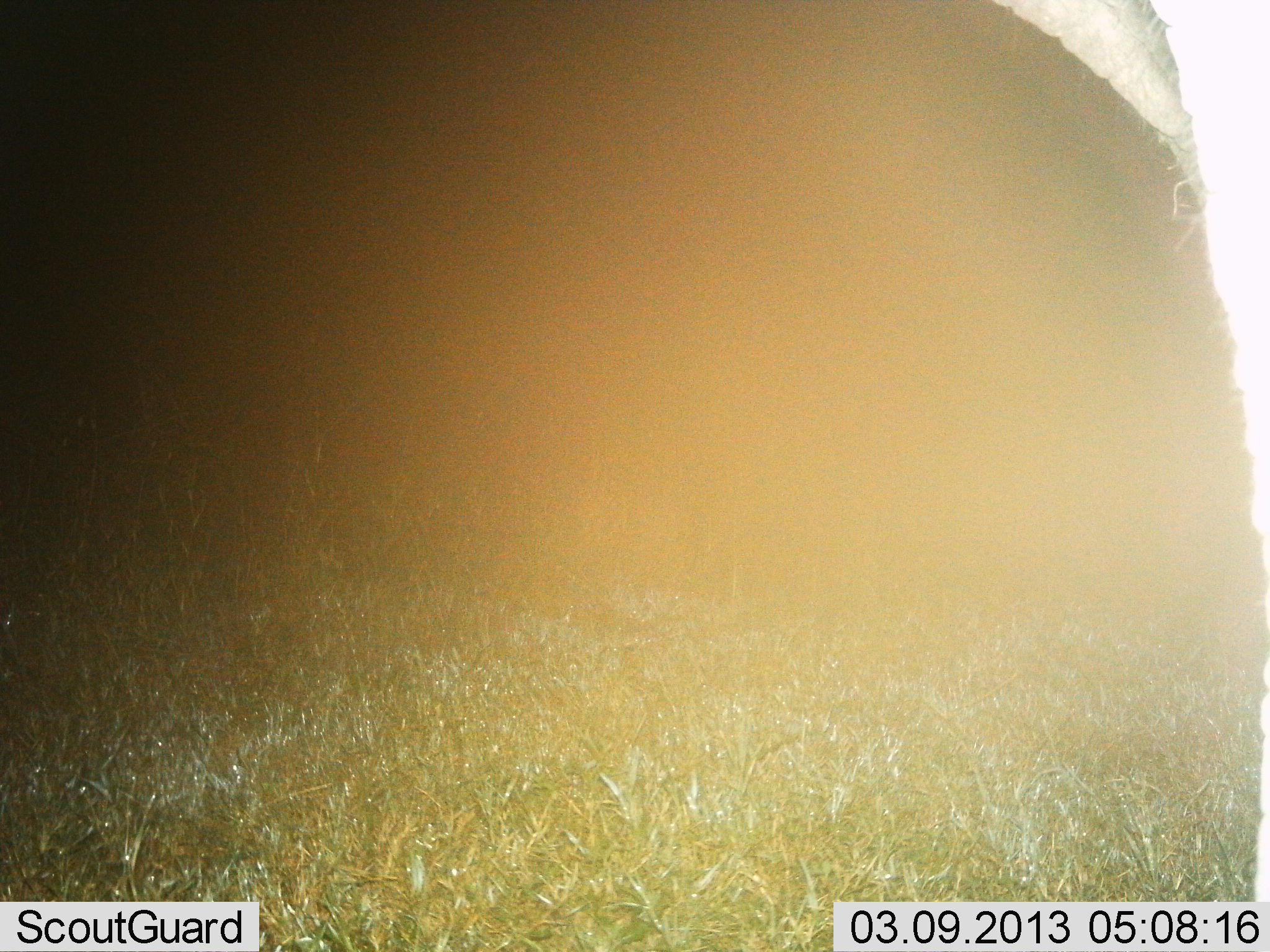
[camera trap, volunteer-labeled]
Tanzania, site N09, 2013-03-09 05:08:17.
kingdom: Animalia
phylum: Chordata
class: Mammalia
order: Proboscidea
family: Elephantidae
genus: Loxodonta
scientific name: Loxodonta africana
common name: african bush elephant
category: elephant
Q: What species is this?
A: Elephant (african bush elephant) (Loxodonta africana).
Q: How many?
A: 1.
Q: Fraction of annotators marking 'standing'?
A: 88%.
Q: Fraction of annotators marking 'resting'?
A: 0%.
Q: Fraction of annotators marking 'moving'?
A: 12%.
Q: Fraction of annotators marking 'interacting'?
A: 0%.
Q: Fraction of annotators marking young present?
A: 0%.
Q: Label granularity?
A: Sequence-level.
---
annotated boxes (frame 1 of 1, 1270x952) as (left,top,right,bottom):
animal: (979,1,1270,901)